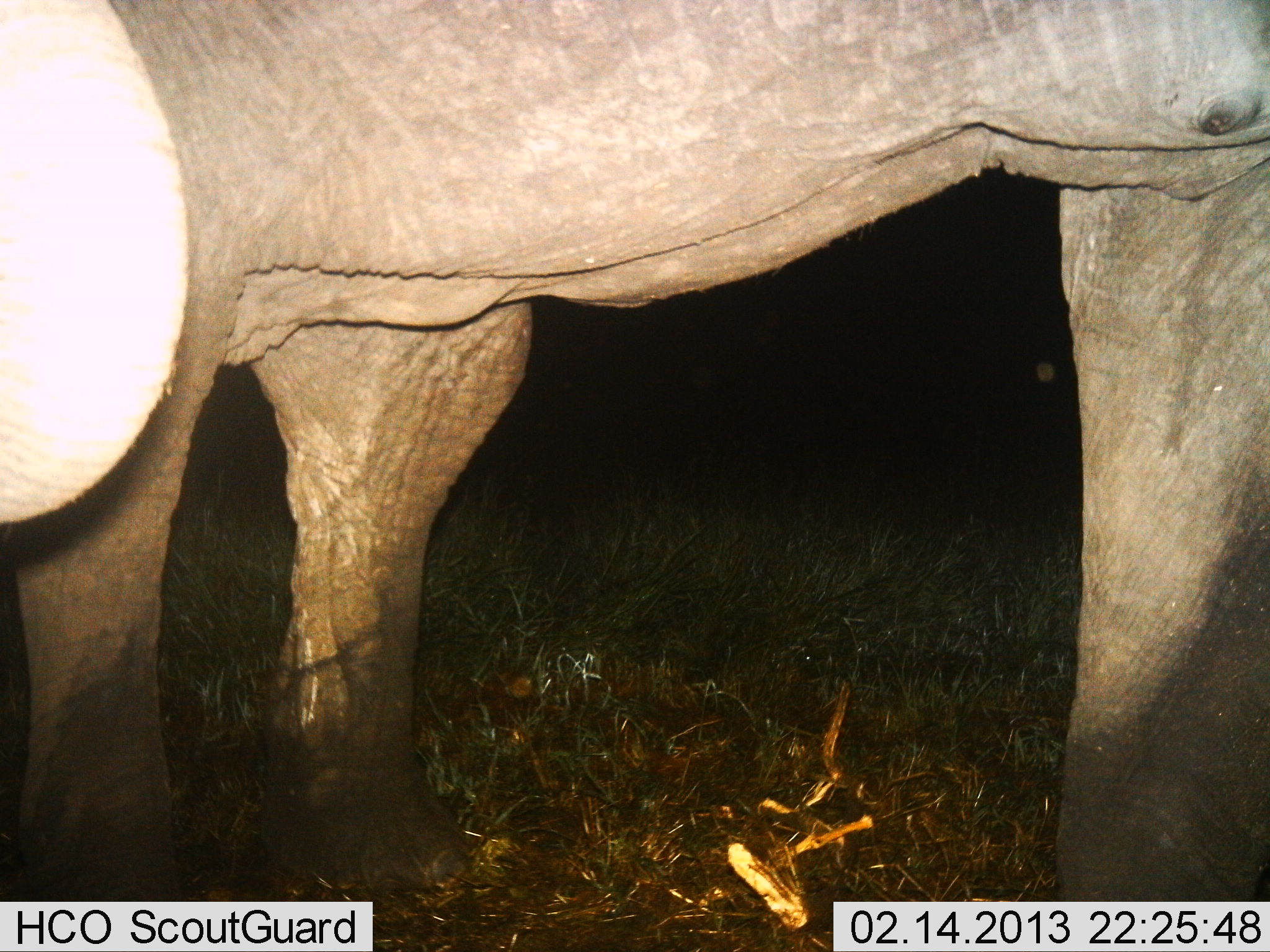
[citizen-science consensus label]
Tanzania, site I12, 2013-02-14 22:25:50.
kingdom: Animalia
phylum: Chordata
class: Mammalia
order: Proboscidea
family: Elephantidae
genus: Loxodonta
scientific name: Loxodonta africana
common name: african bush elephant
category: elephant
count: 2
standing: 100%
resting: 0%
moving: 0%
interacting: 0%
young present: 0%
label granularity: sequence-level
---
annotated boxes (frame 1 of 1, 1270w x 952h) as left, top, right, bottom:
animal: 1, 0, 1270, 951